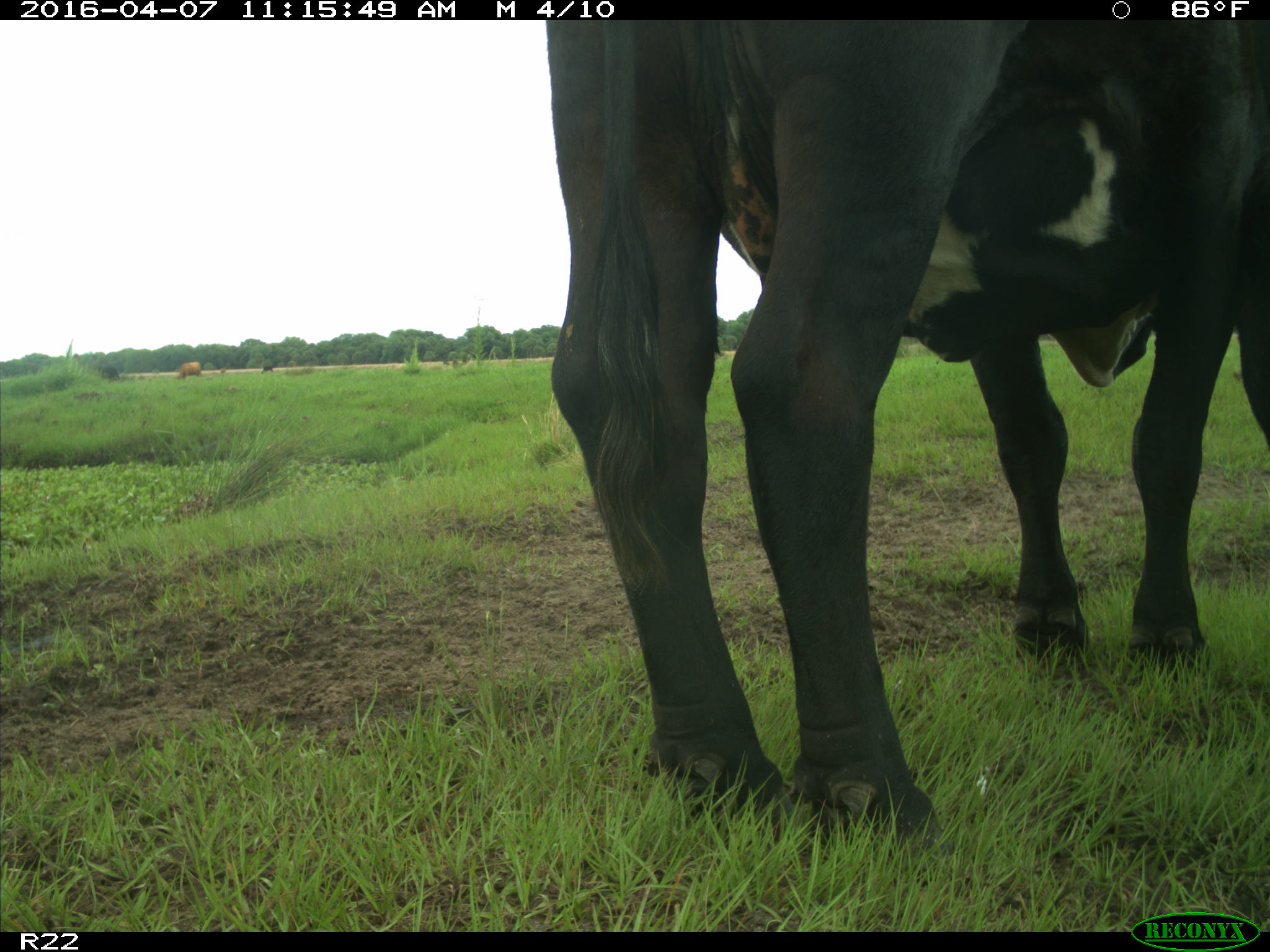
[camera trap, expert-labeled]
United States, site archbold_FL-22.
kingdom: Animalia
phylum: Chordata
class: Mammalia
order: Artiodactyla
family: Bovidae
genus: Bos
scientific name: Bos taurus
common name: domestic cow